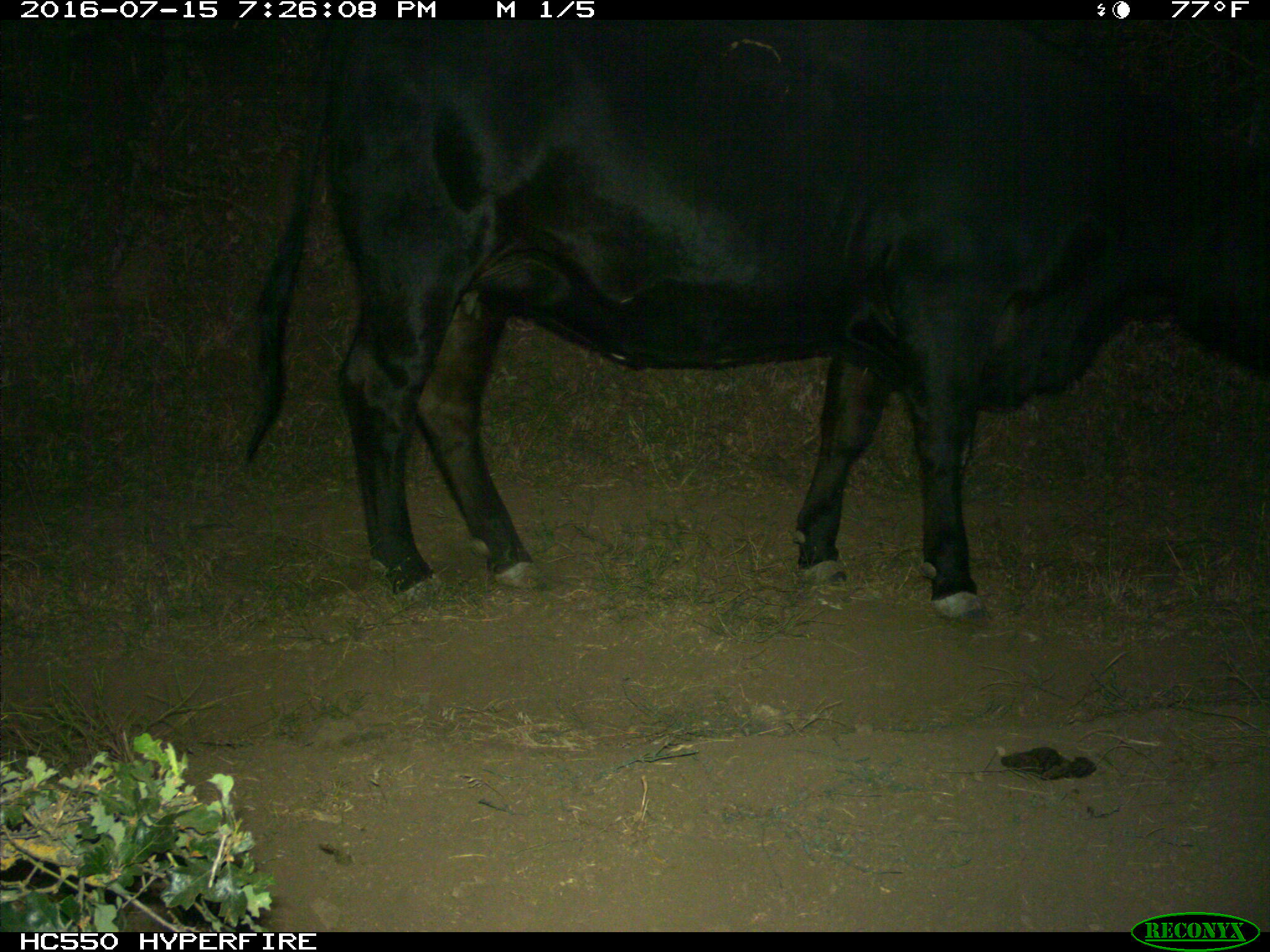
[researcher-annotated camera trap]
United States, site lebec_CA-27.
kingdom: Animalia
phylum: Chordata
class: Mammalia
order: Artiodactyla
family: Bovidae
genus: Bos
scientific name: Bos taurus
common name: domestic cow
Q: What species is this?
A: Bos taurus (domestic cow).